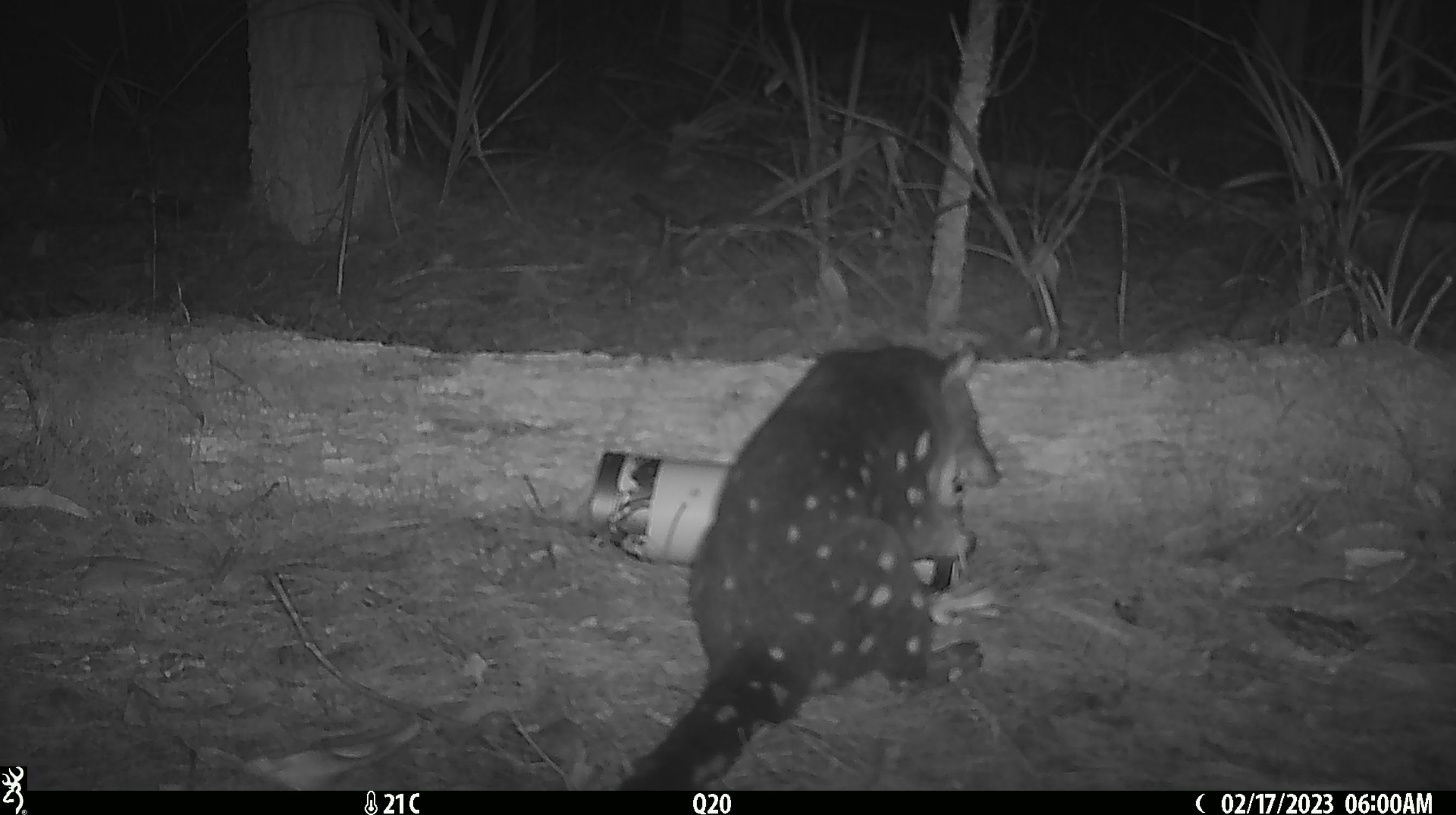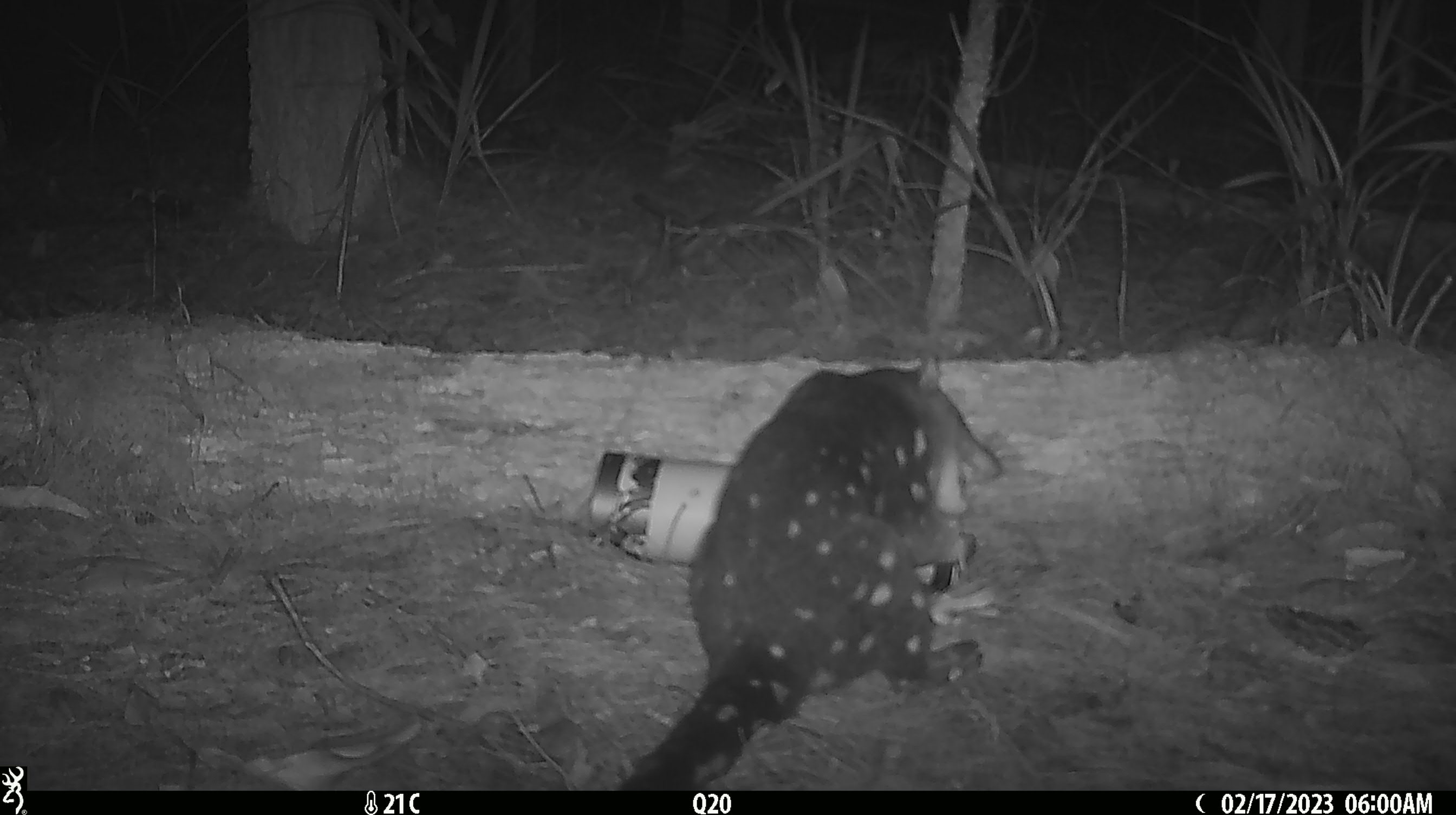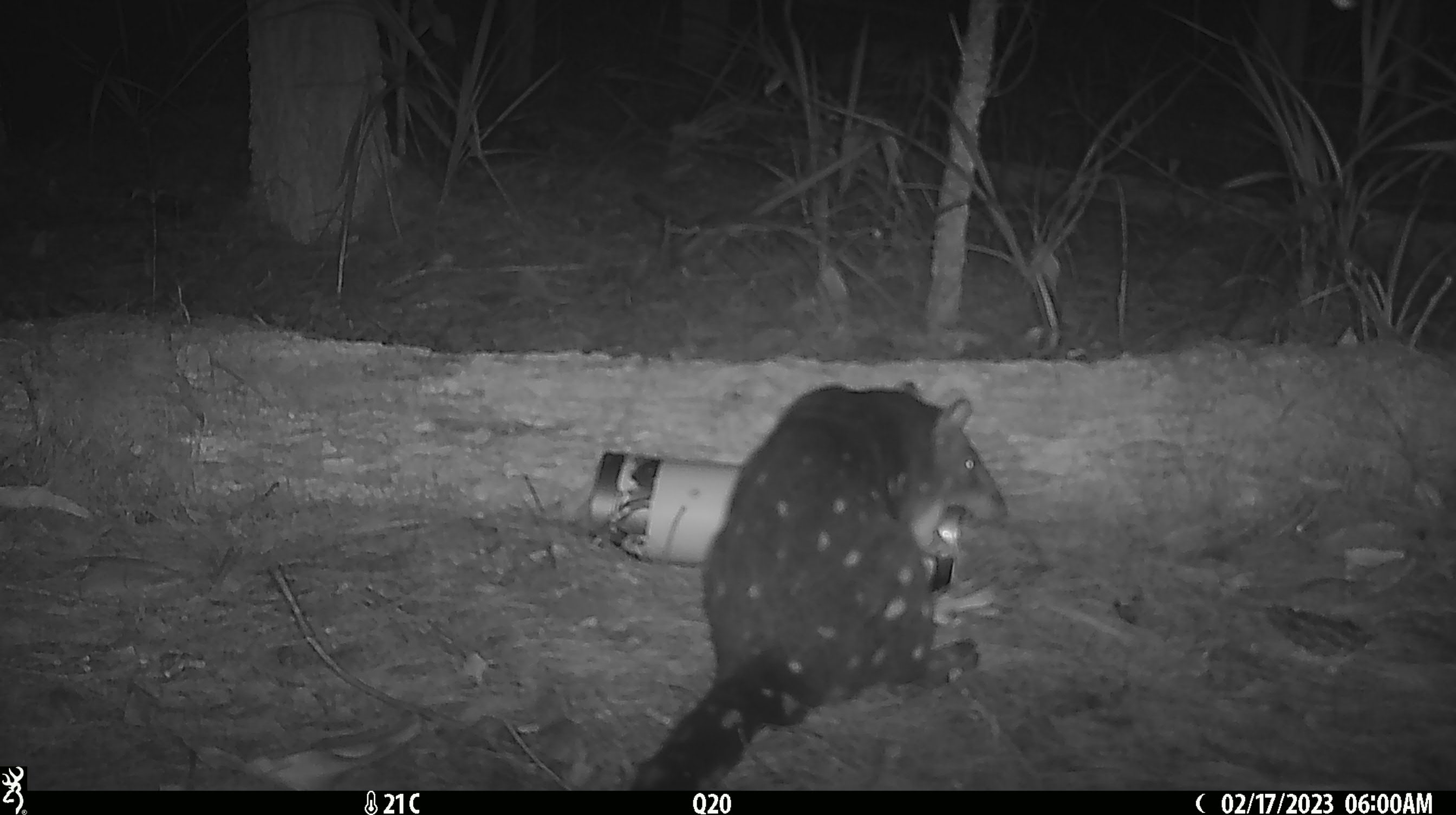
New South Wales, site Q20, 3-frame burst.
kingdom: Animalia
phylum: Chordata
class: Mammalia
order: Dasyuromorphia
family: Dasyuridae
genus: Dasyurus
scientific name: Dasyurus maculatus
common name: spotted-tailed quoll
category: quoll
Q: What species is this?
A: Quoll (spotted-tailed quoll) (Dasyurus maculatus).